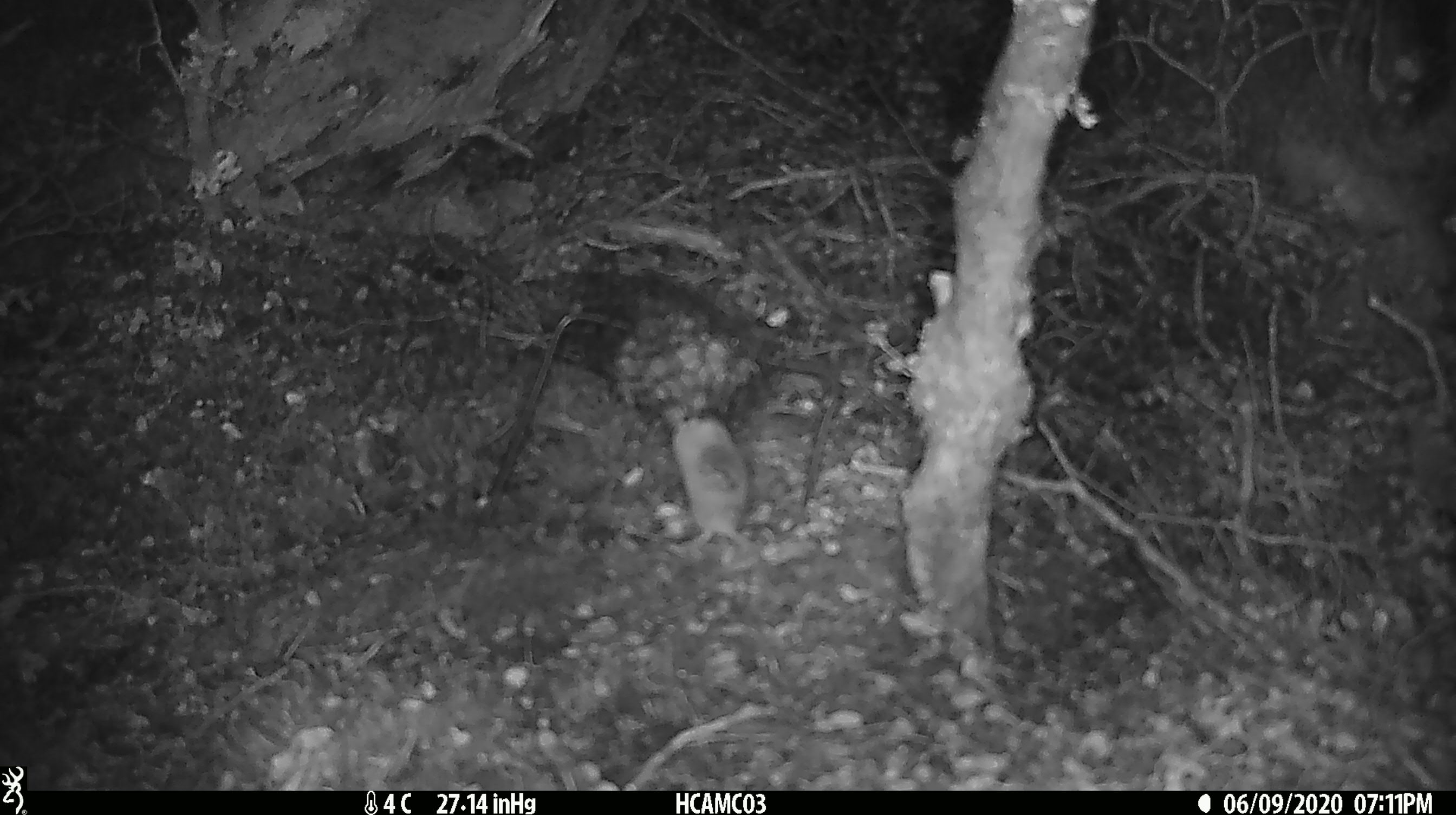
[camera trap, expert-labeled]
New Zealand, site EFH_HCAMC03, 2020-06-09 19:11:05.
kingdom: Animalia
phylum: Chordata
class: Mammalia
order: Rodentia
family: Muridae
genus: Mus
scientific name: Mus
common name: mouse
Mouse (Mus).